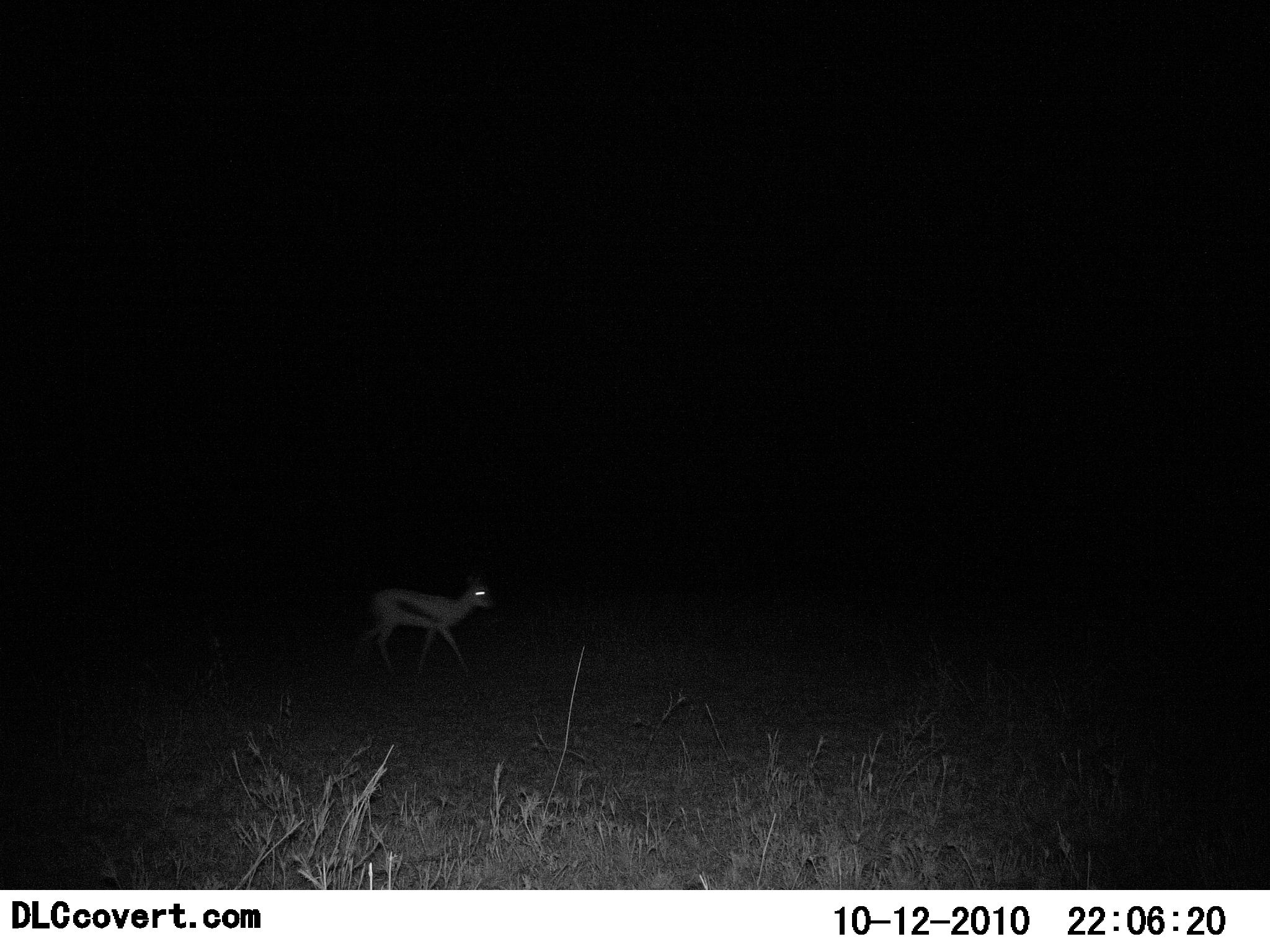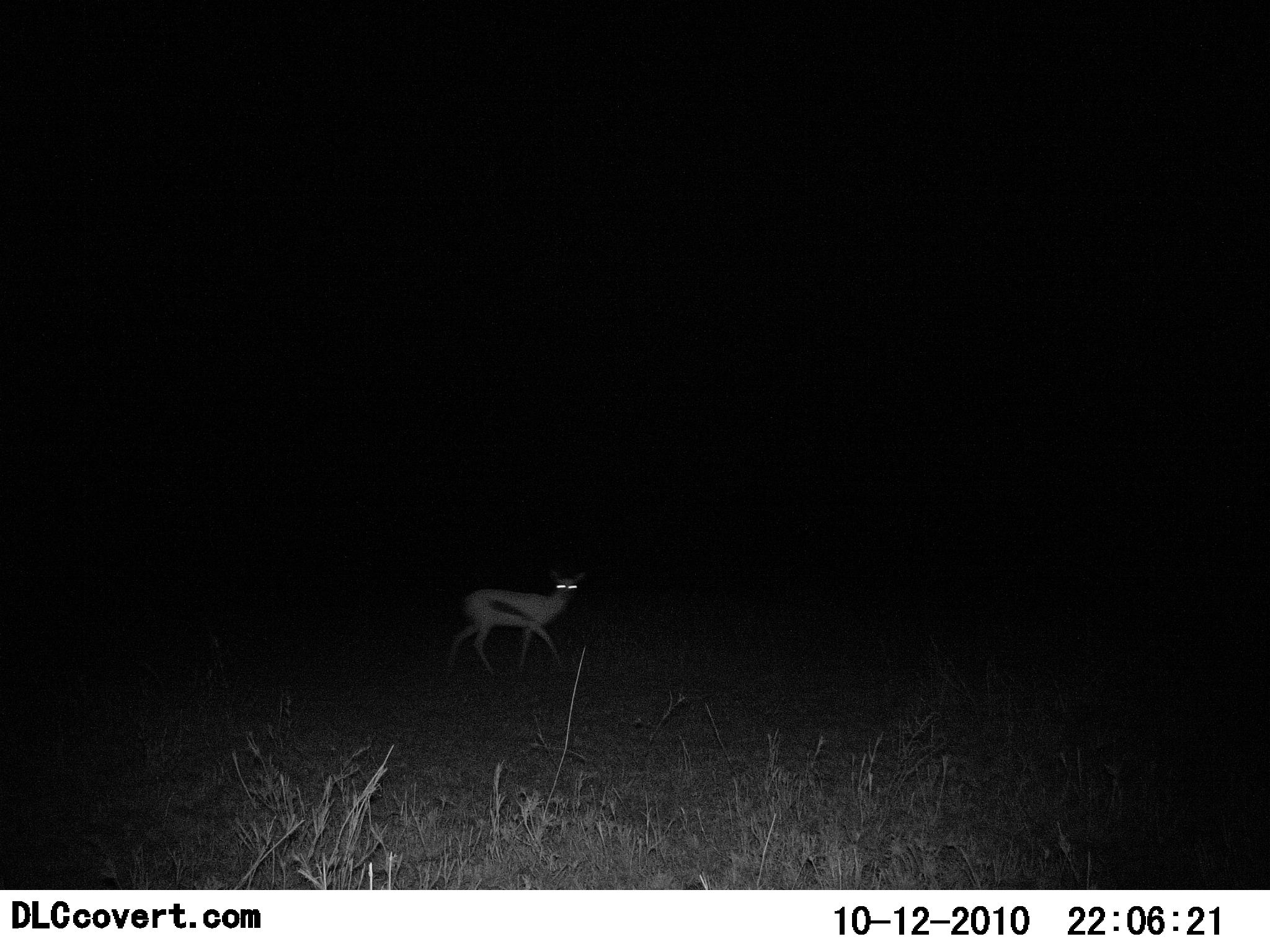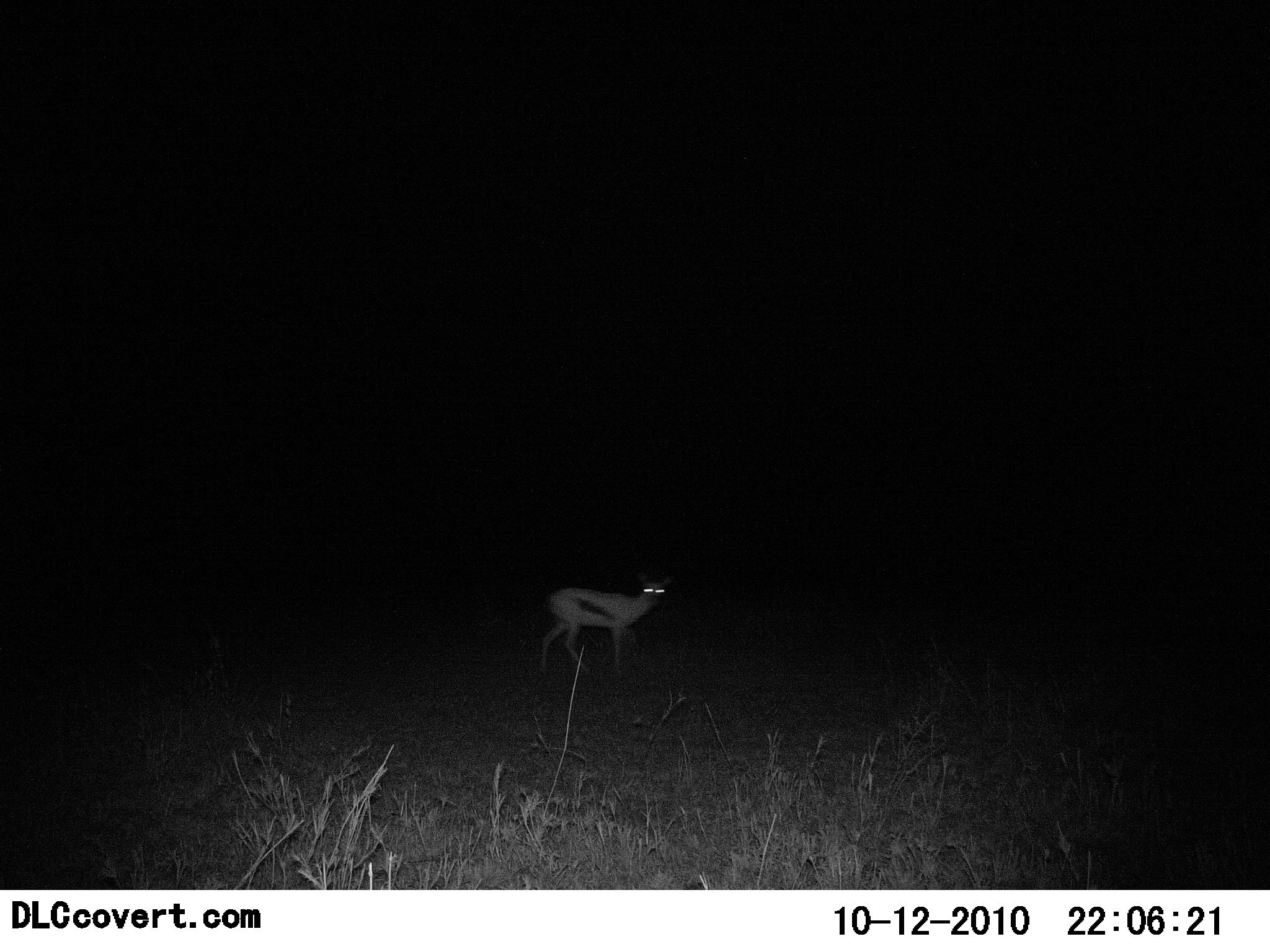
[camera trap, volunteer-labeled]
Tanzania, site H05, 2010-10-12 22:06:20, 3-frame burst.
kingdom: Animalia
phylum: Chordata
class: Mammalia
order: Artiodactyla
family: Bovidae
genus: Eudorcas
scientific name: Eudorcas thomsonii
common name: thomson's gazelle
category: gazellethomsons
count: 1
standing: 0%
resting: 0%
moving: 100%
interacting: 0%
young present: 8%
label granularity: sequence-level